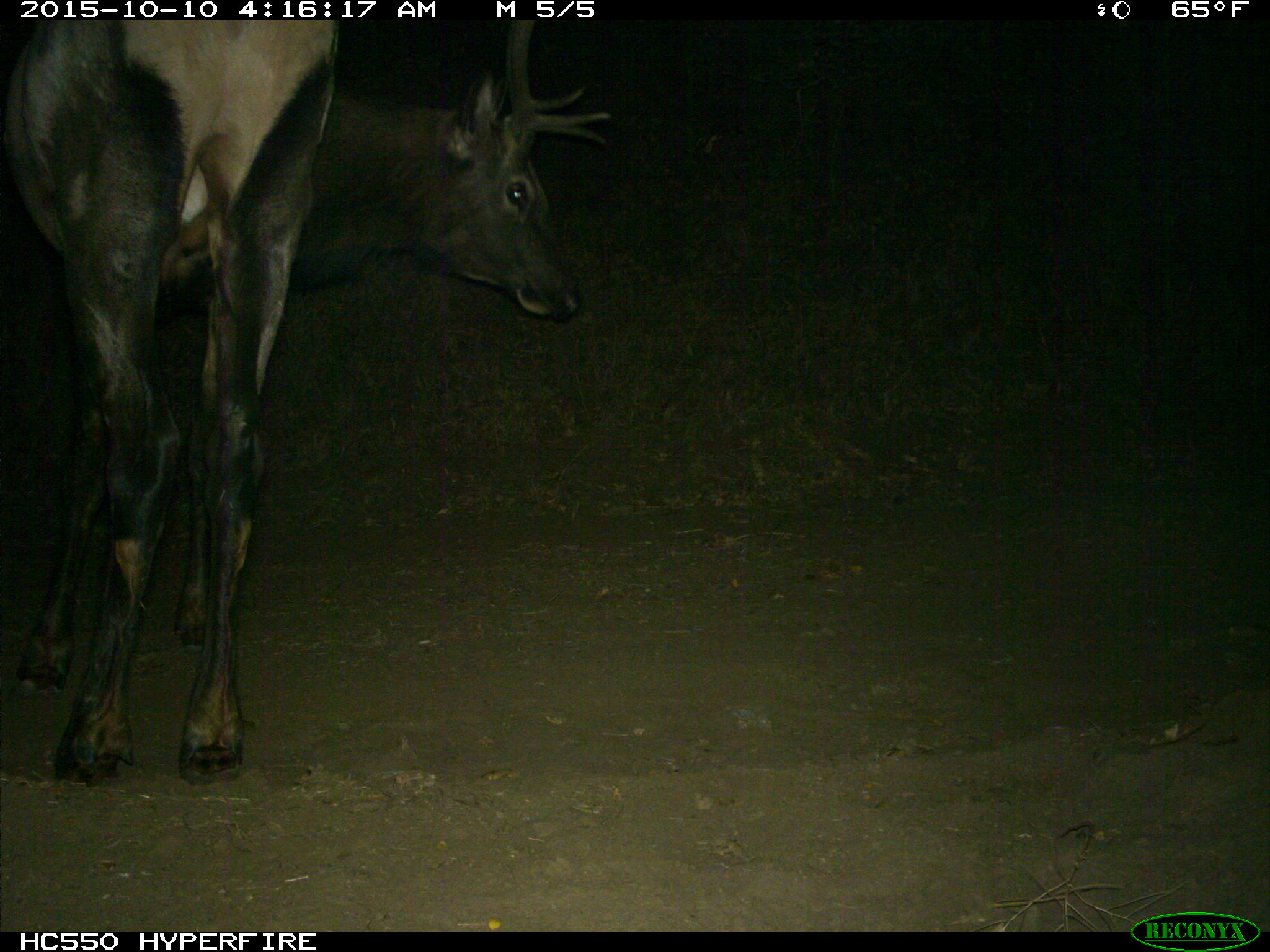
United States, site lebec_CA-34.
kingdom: Animalia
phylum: Chordata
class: Mammalia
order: Artiodactyla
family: Cervidae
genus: Cervus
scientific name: Cervus canadensis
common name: elk